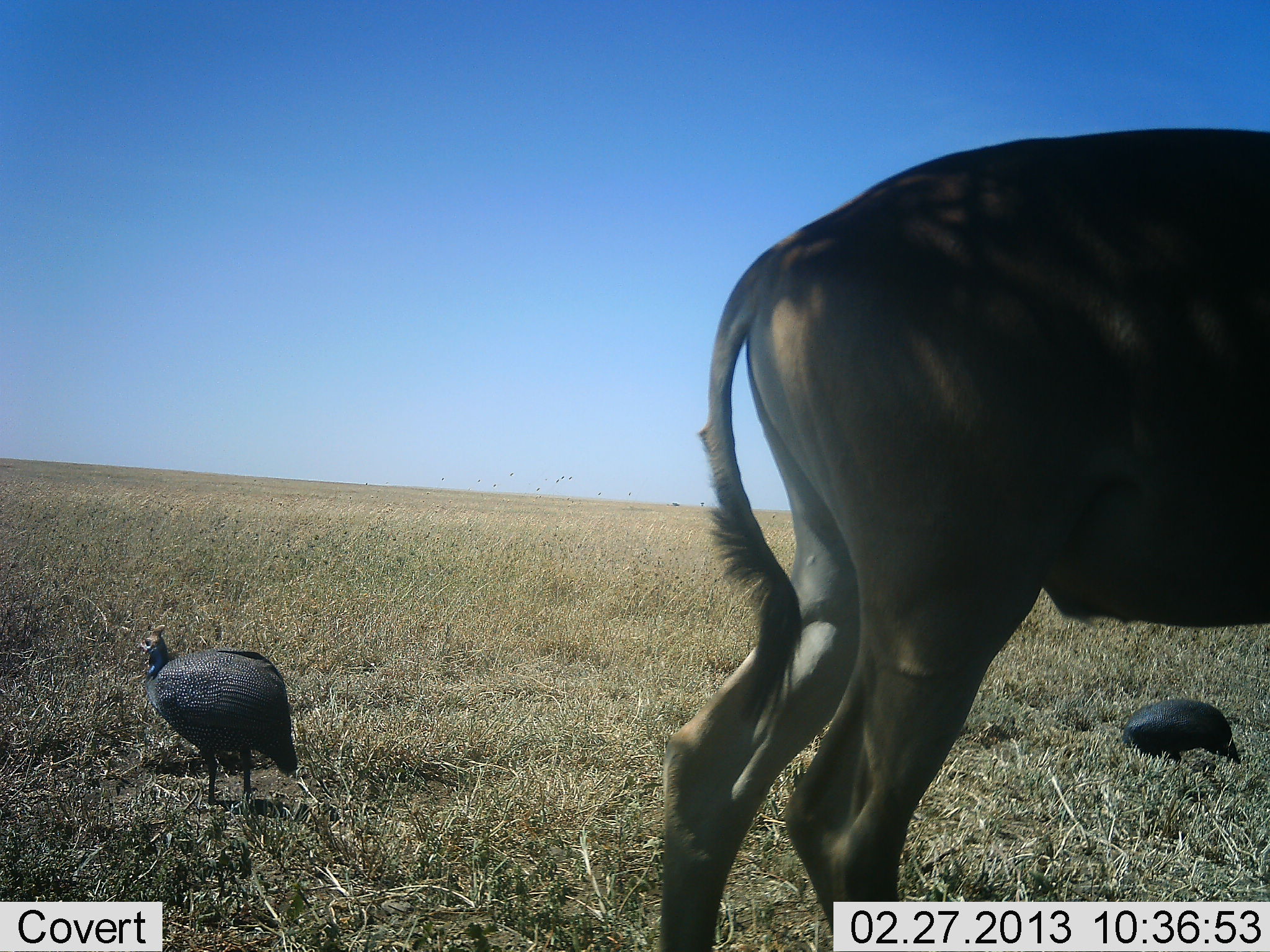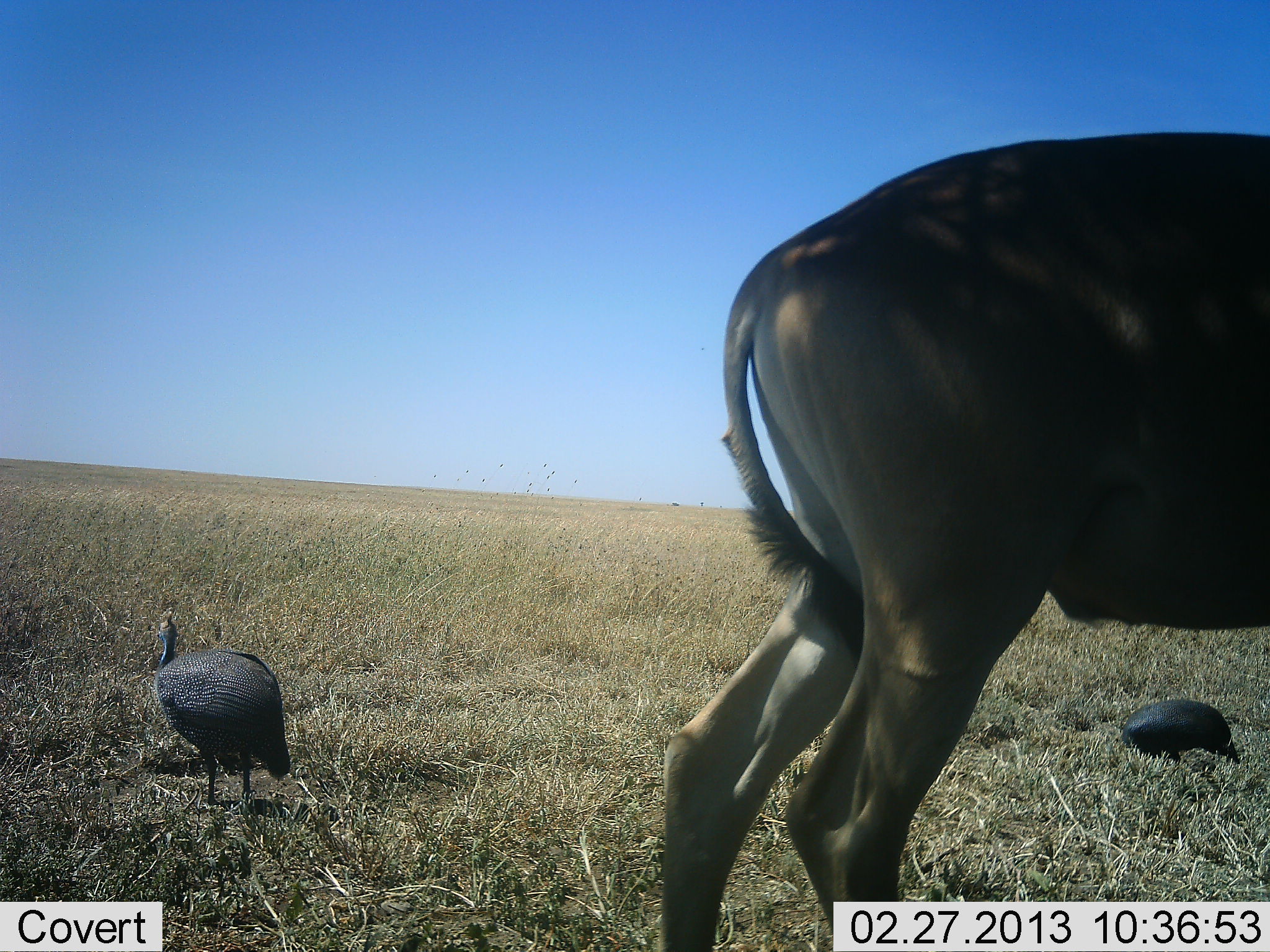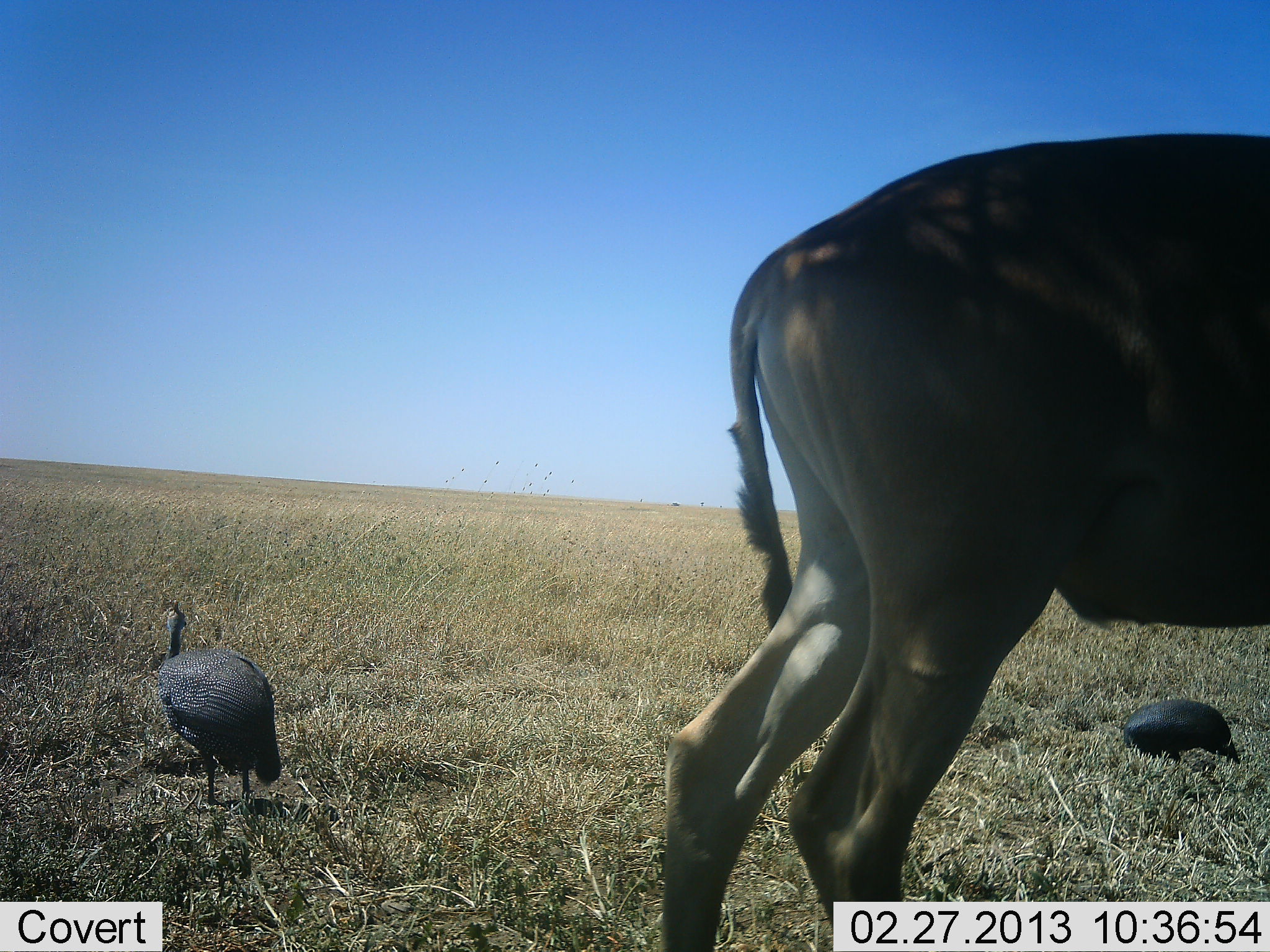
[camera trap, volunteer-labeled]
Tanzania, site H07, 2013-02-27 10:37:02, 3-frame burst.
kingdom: Animalia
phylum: Chordata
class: Aves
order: Galliformes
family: Numididae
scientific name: Numididae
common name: guinea fowl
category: guineafowl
Guineafowl (guinea fowl) (Numididae), count 2. Behavior (volunteer vote fractions): standing 71%, resting 3%, moving 10%, interacting 0%. Young present (vote fraction): 0%. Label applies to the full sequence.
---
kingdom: Animalia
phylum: Chordata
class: Mammalia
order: Artiodactyla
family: Bovidae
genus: Alcelaphus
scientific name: Alcelaphus buselaphus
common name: hartebeest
Hartebeest (Alcelaphus buselaphus), count 1. Behavior (volunteer vote fractions): standing 100%, resting 0%, moving 0%, interacting 0%. Young present (vote fraction): 0%. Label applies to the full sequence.